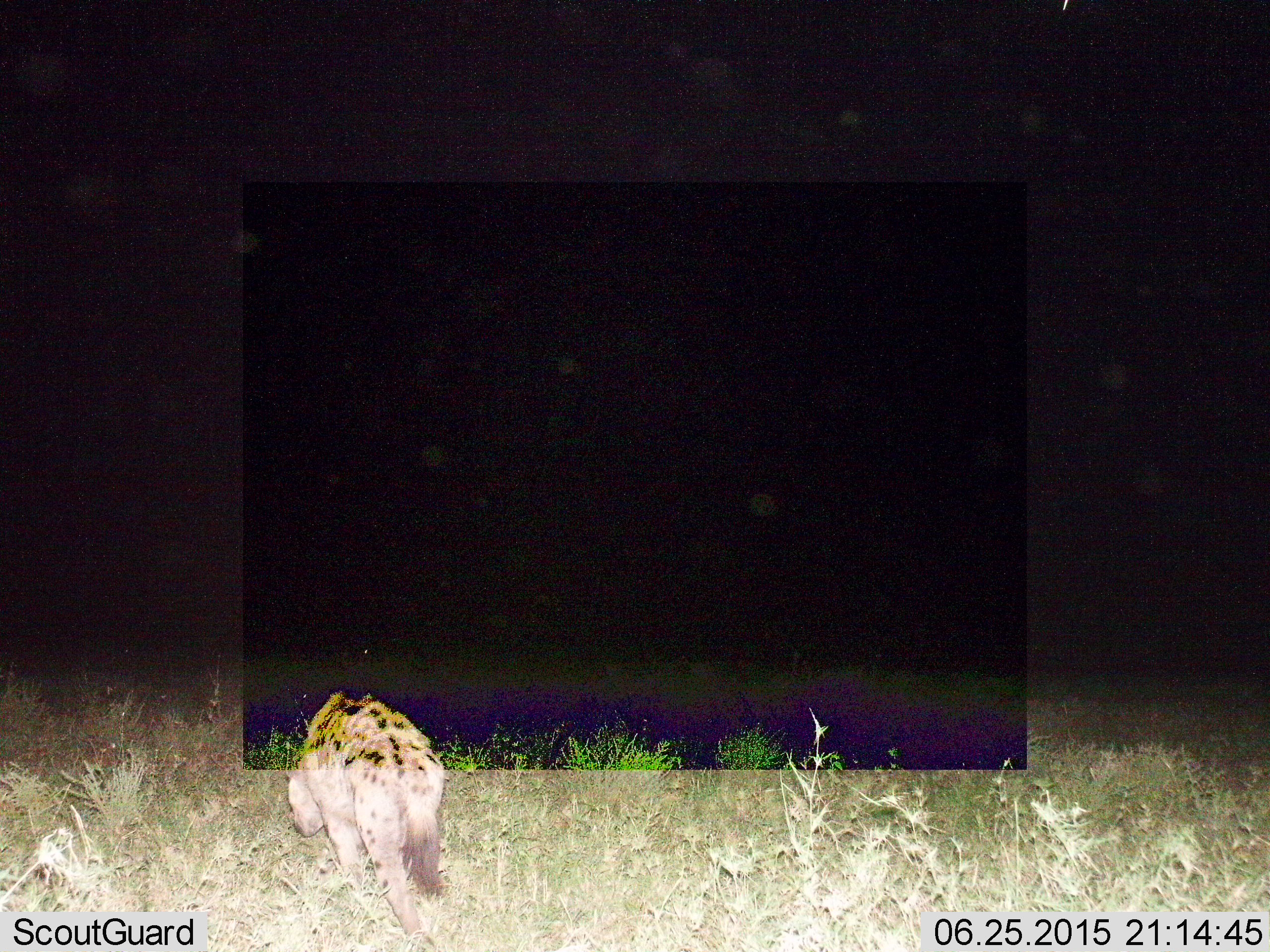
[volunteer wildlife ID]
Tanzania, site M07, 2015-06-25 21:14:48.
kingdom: Animalia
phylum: Chordata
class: Mammalia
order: Carnivora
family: Hyaenidae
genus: Crocuta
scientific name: Crocuta crocuta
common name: spotted hyena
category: hyenaspotted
Hyenaspotted (spotted hyena) (Crocuta crocuta), count 1. Behavior (volunteer vote fractions): standing 20%, resting 0%, moving 90%, interacting 0%. Young present (vote fraction): 0%. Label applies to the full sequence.